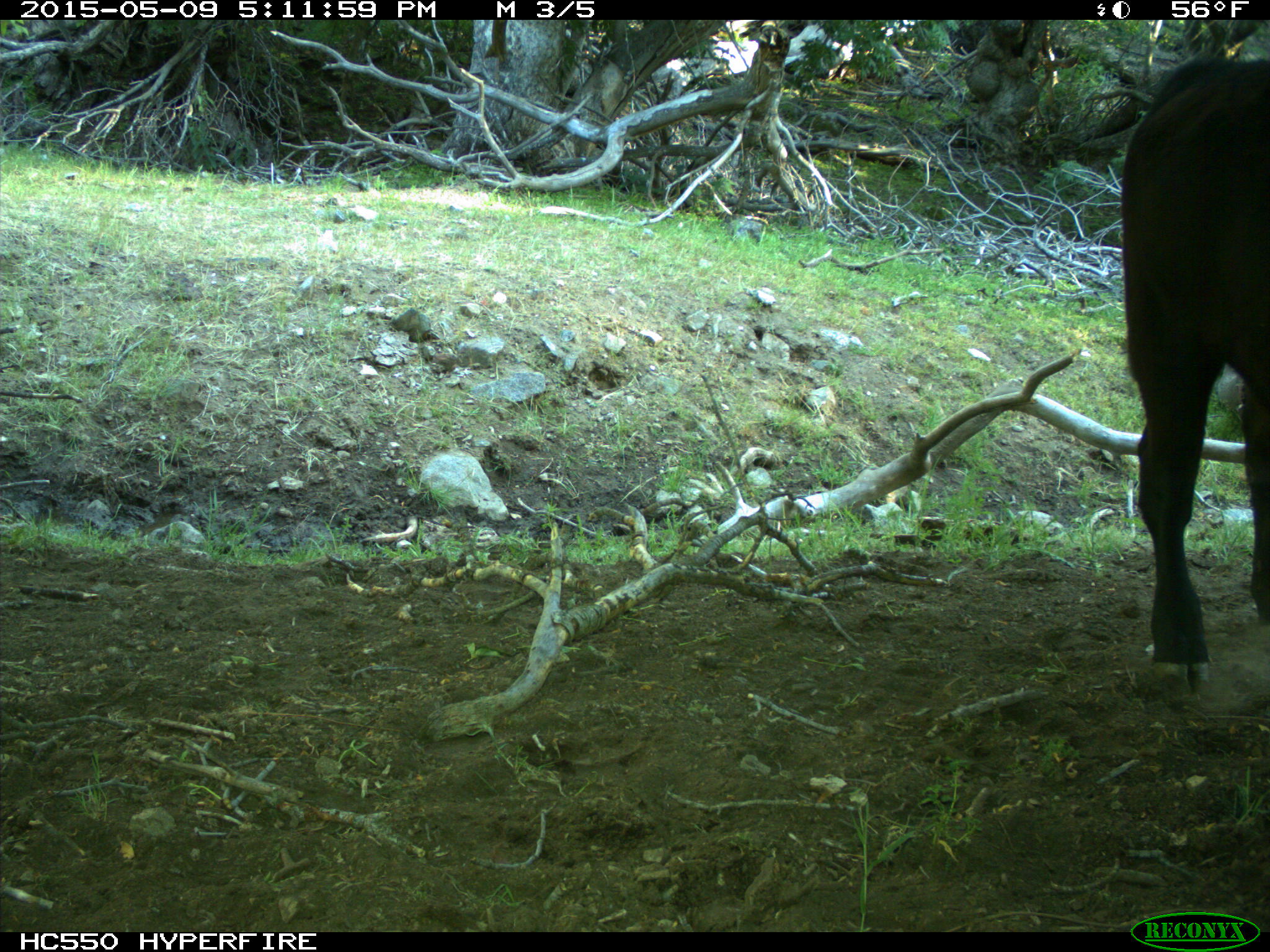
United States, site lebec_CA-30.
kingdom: Animalia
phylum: Chordata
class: Mammalia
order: Artiodactyla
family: Bovidae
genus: Bos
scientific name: Bos taurus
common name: domestic cow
Bos taurus (domestic cow).